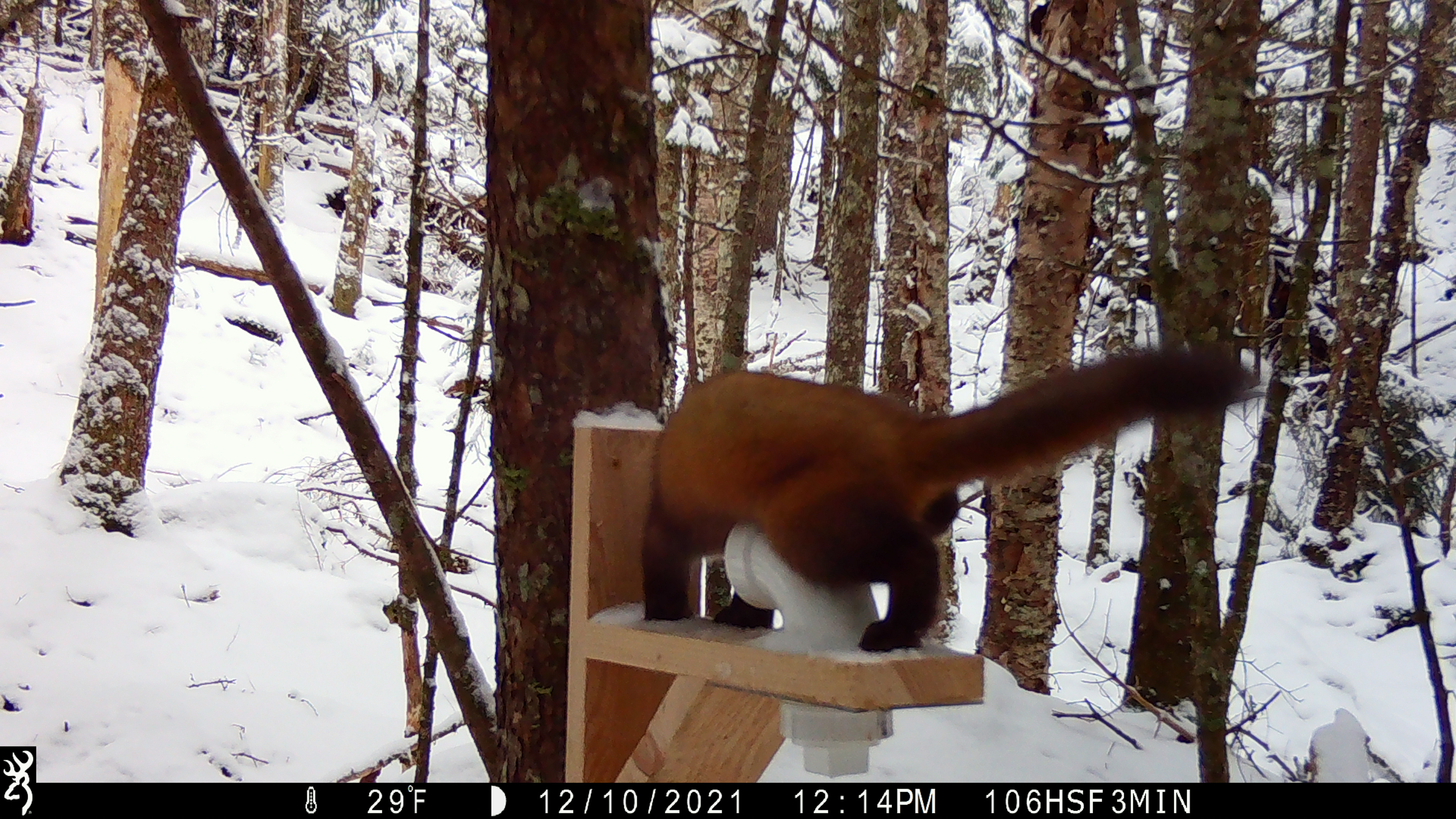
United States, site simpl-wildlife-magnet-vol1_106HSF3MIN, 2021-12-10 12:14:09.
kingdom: Animalia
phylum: Chordata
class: Mammalia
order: Carnivora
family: Mustelidae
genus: Martes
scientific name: Martes americana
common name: american marten